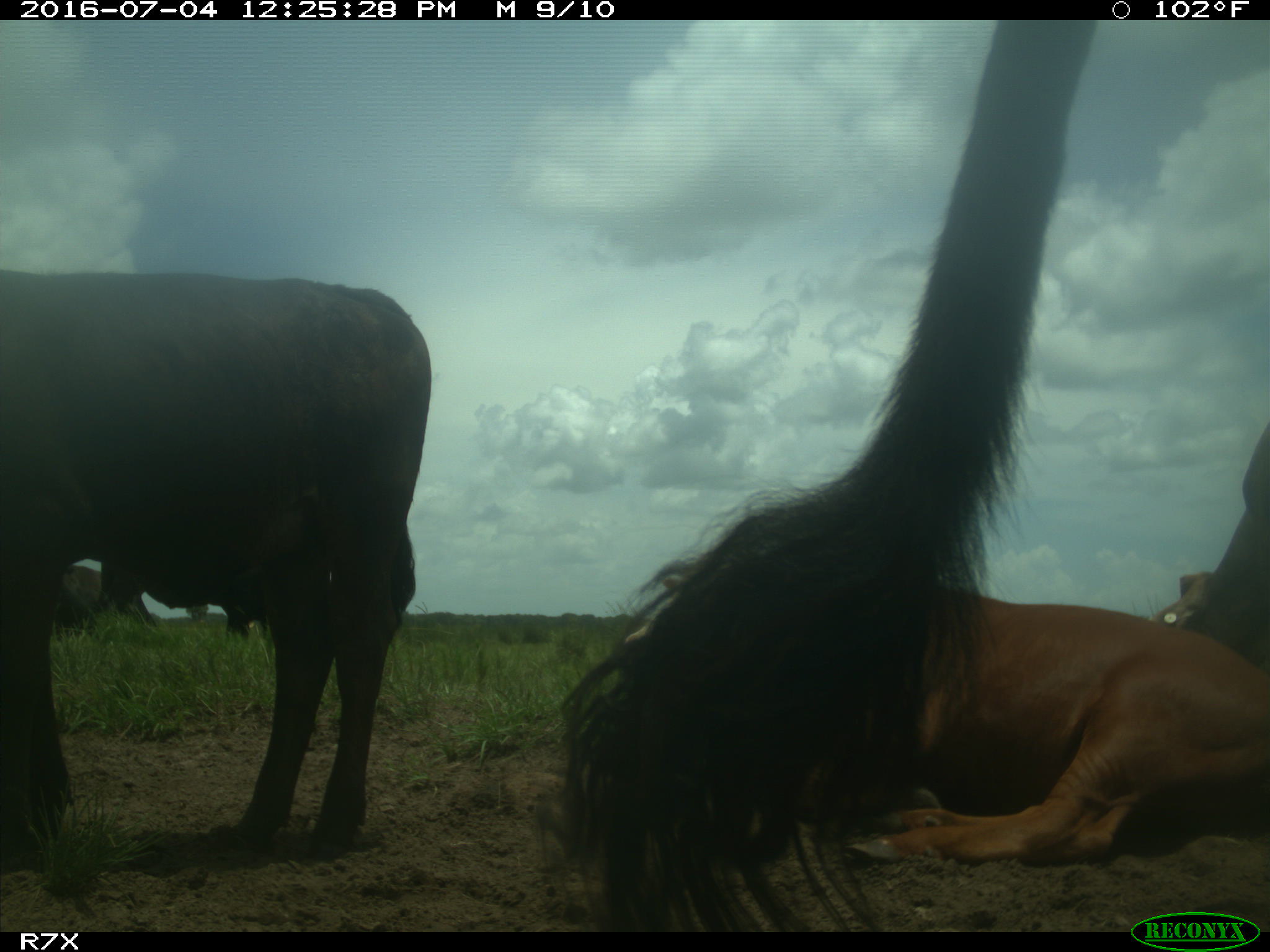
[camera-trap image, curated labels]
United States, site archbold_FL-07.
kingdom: Animalia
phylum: Chordata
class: Mammalia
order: Artiodactyla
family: Bovidae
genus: Bos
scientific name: Bos taurus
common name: domestic cow